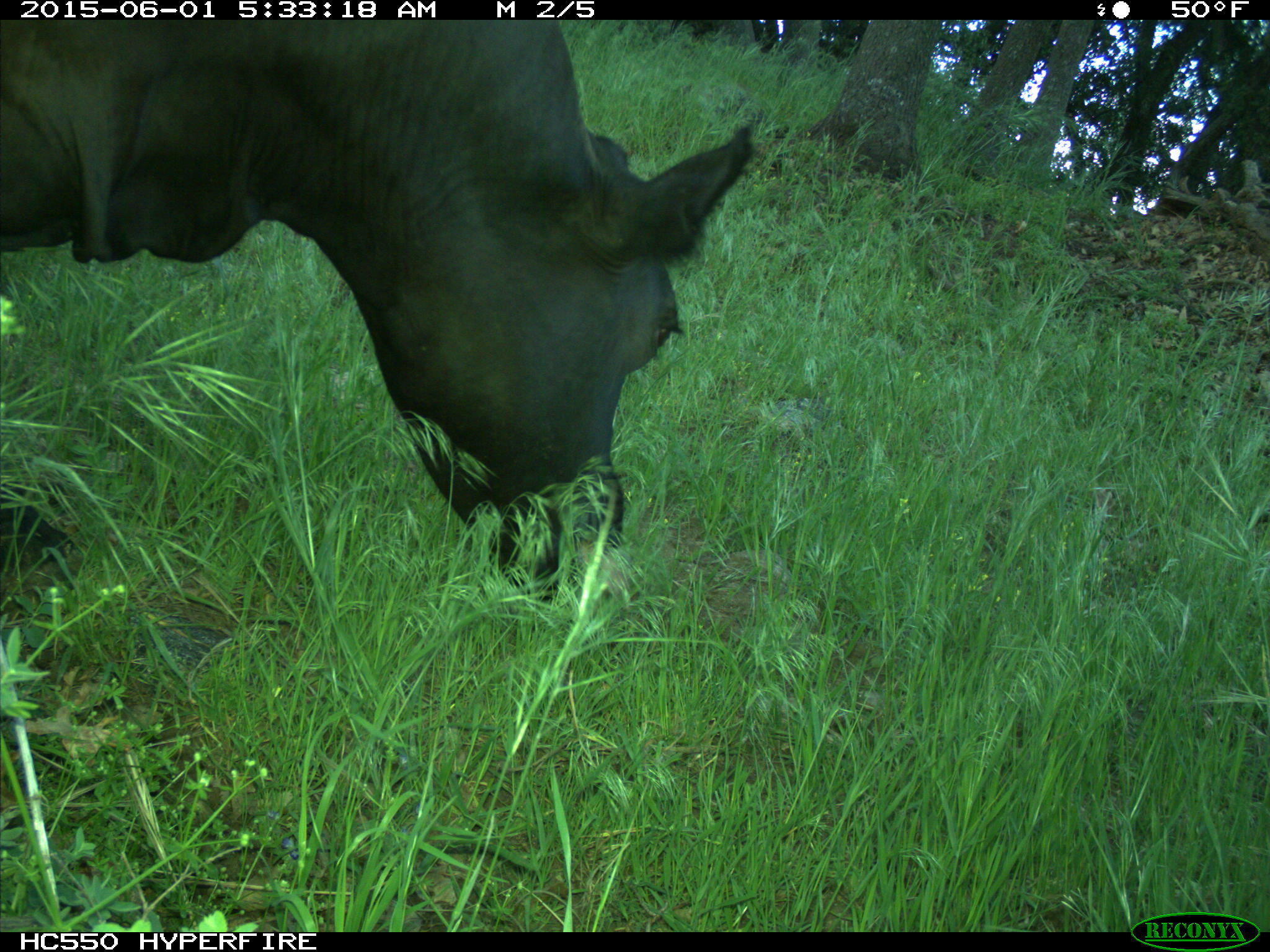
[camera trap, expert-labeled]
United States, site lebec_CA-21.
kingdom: Animalia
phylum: Chordata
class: Mammalia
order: Artiodactyla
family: Bovidae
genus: Bos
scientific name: Bos taurus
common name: domestic cow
Bos taurus (domestic cow).